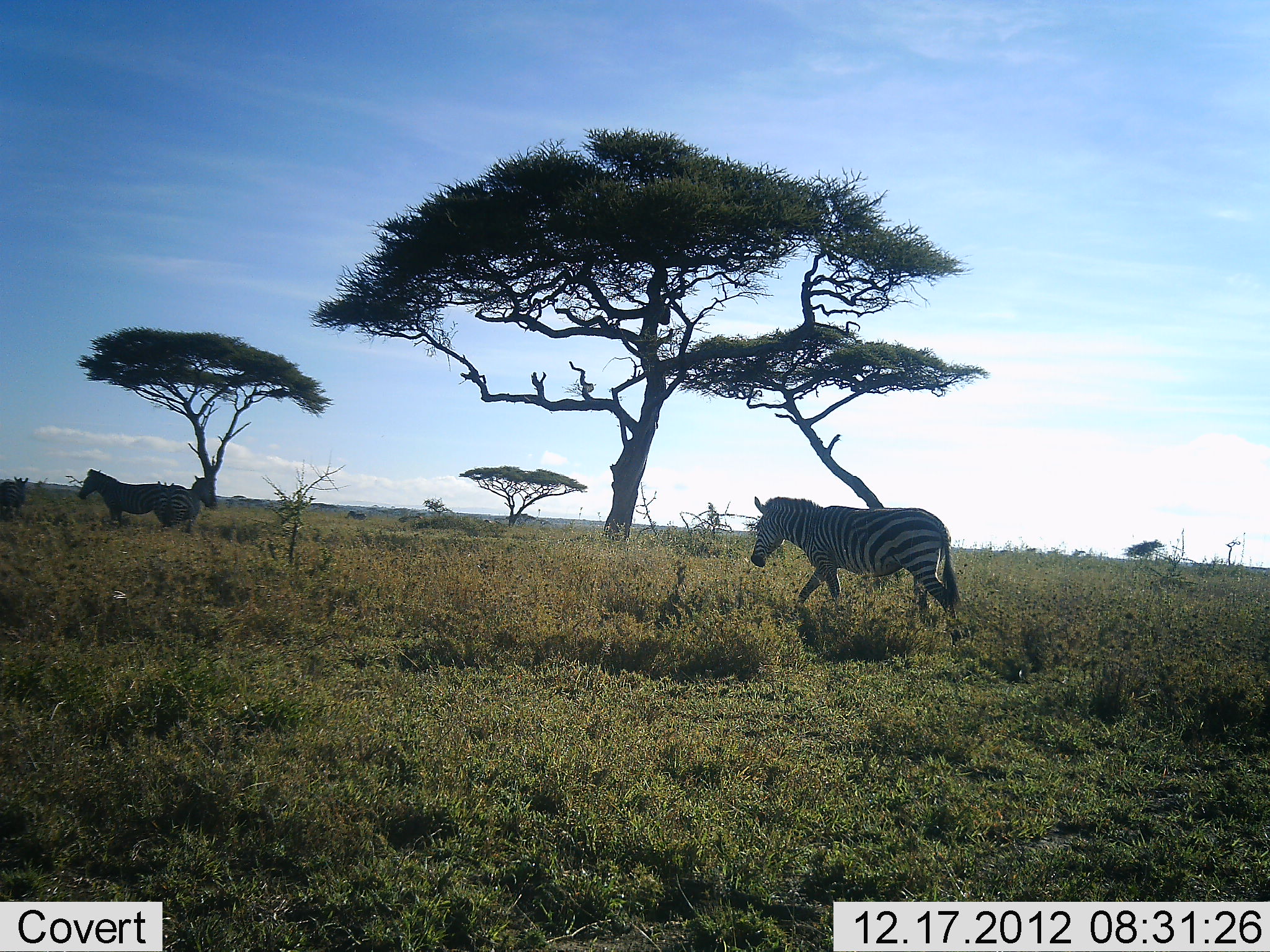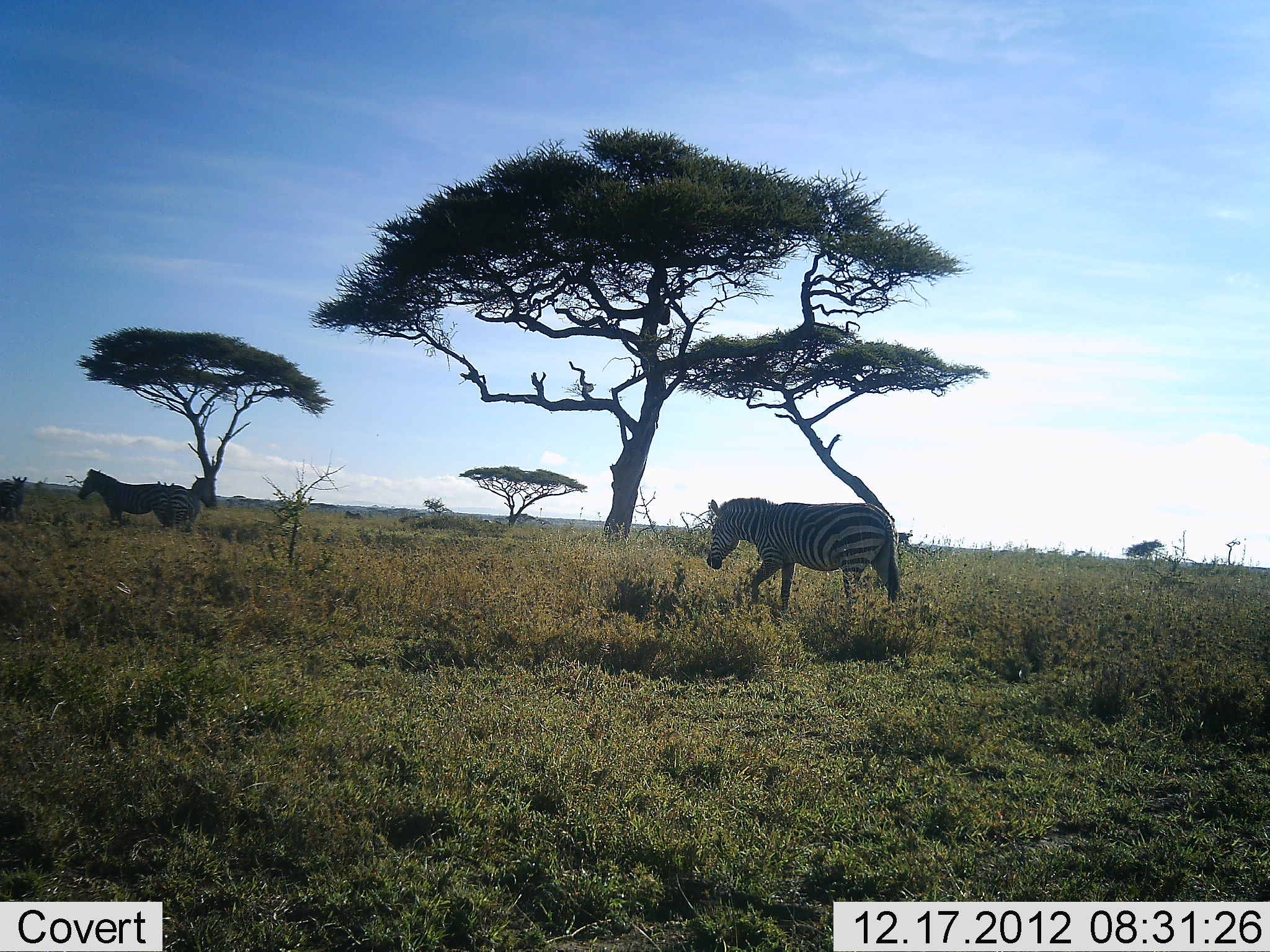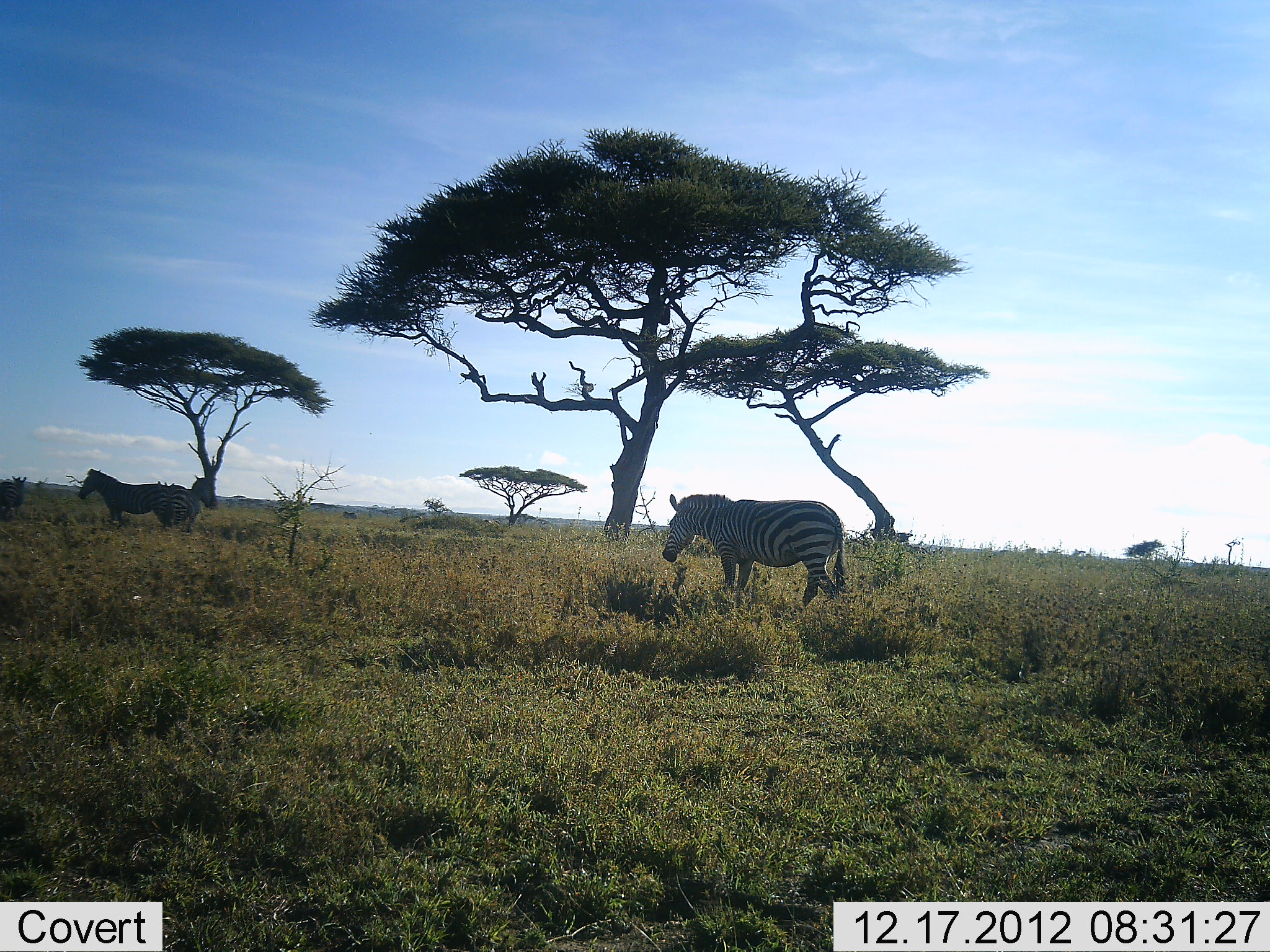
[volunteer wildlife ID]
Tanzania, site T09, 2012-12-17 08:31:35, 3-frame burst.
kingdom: Animalia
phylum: Chordata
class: Mammalia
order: Perissodactyla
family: Equidae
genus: Equus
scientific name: Equus quagga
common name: plains zebra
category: zebra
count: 2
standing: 91%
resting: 9%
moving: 91%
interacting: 0%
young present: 0%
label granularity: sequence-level